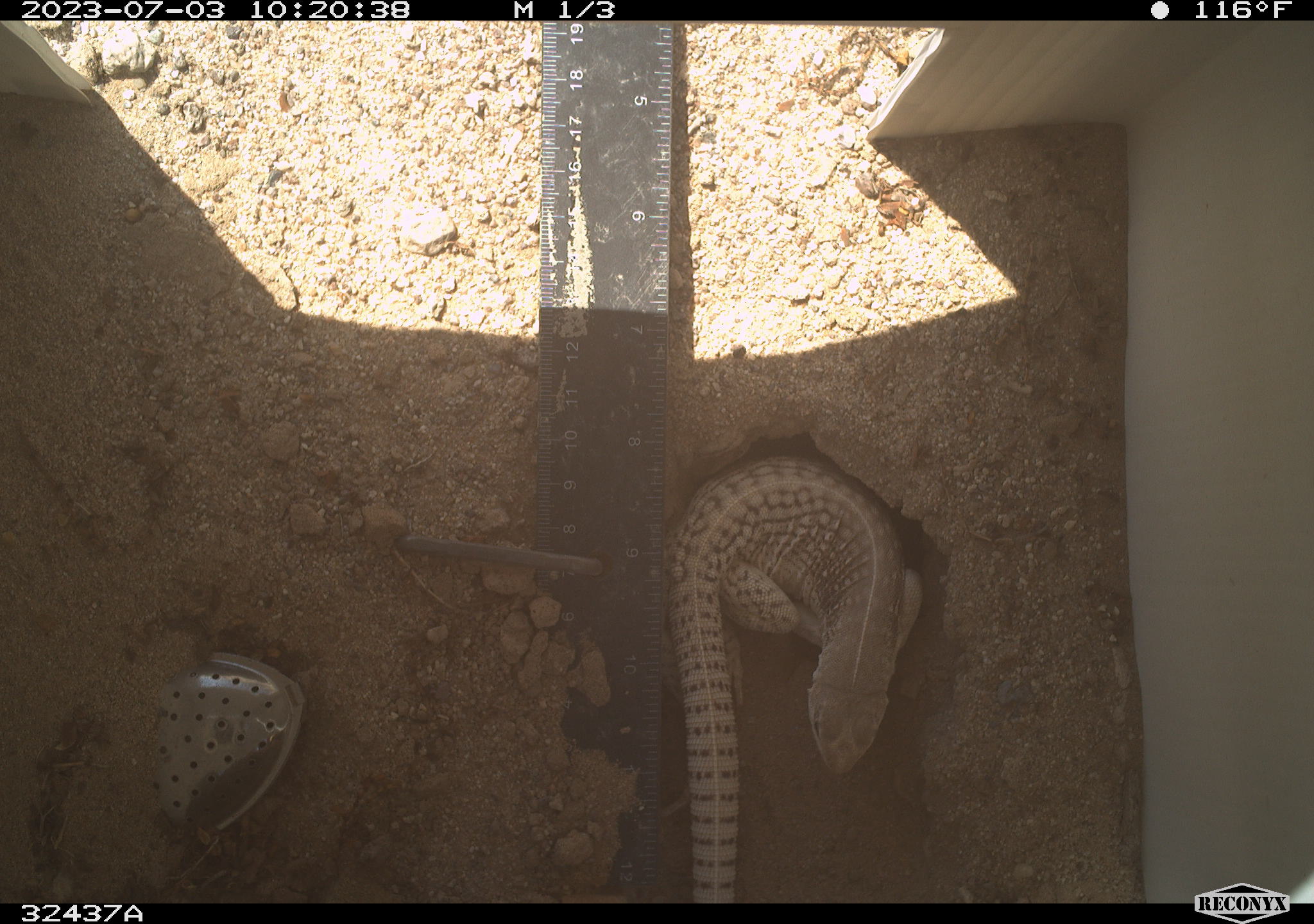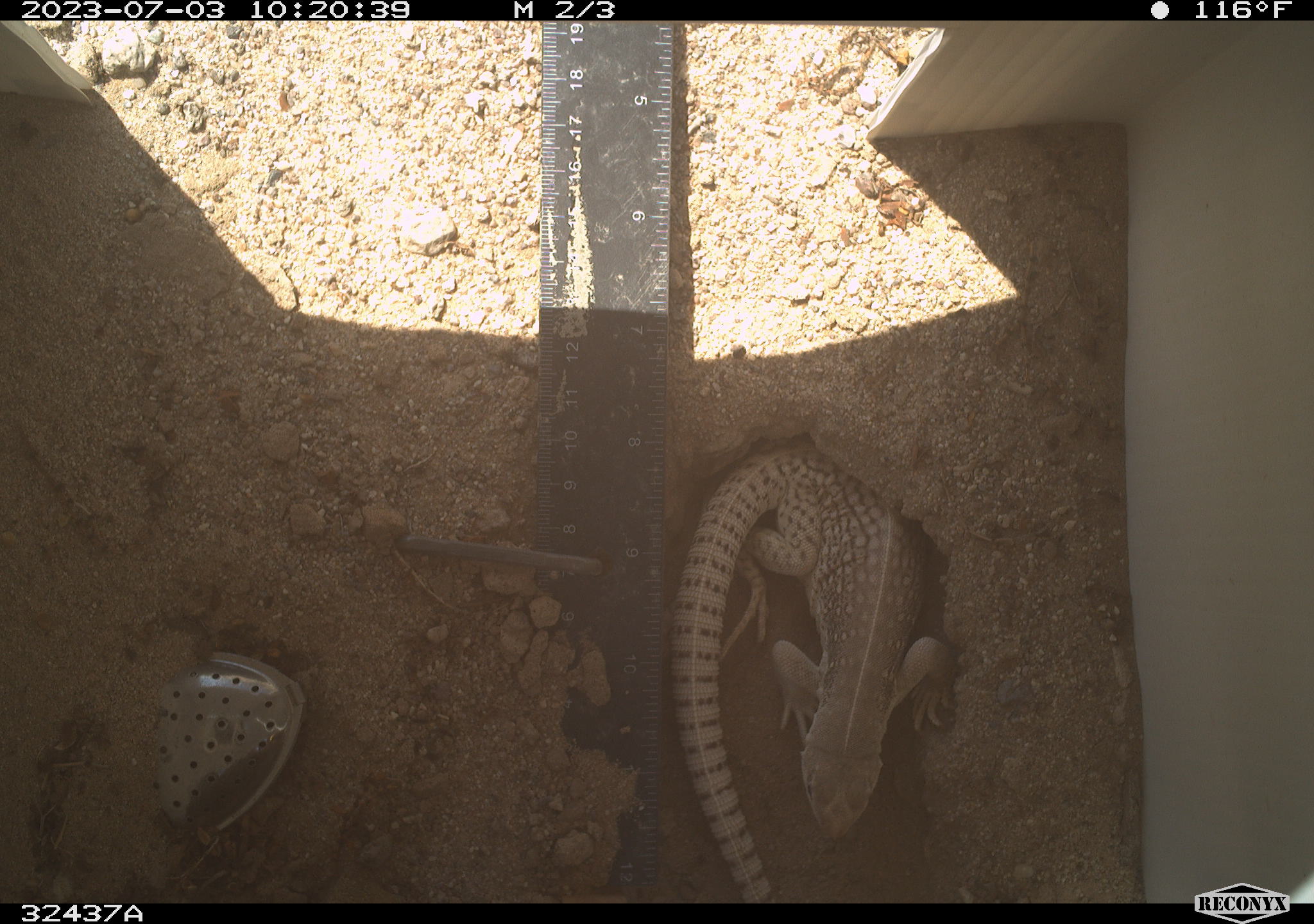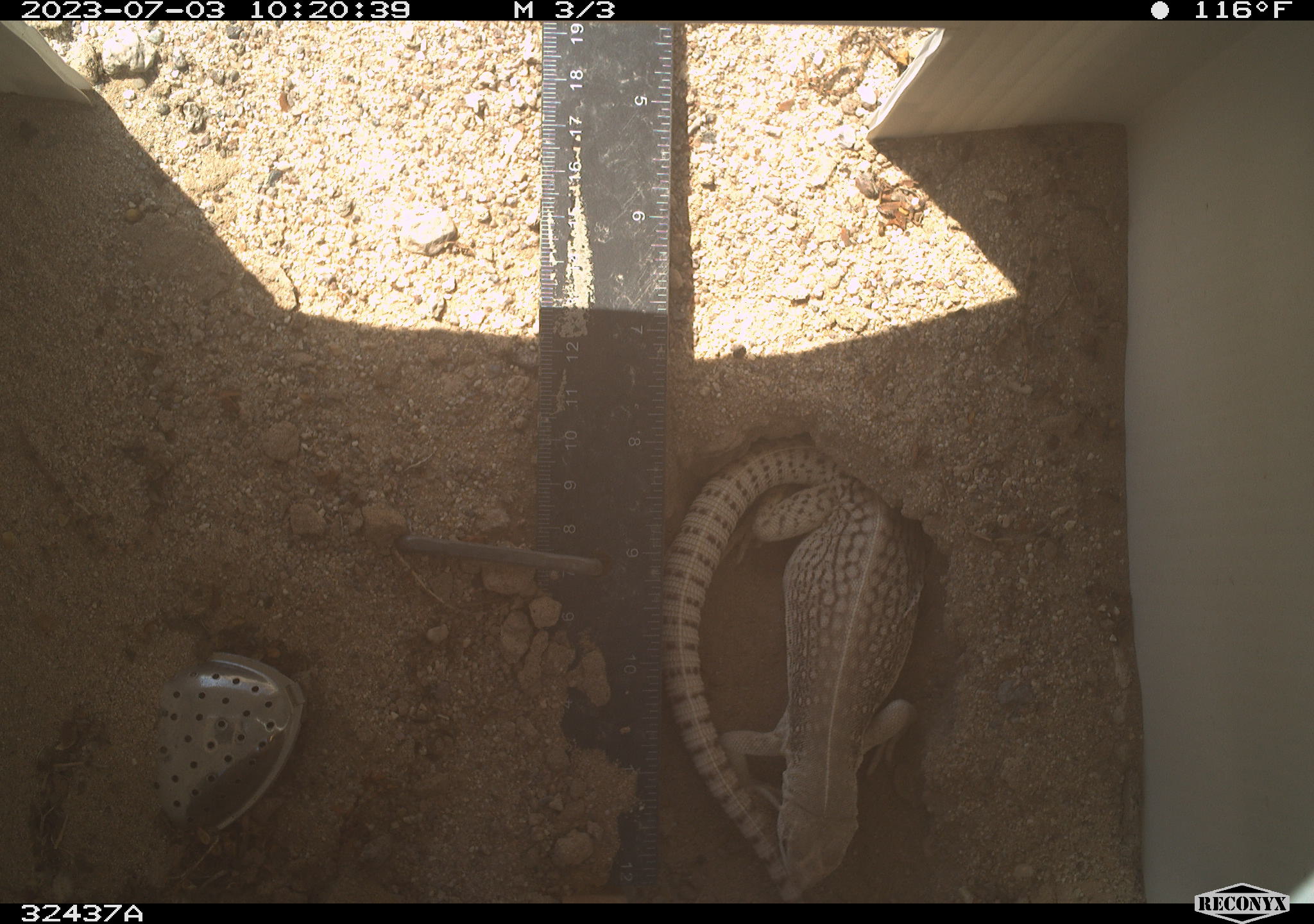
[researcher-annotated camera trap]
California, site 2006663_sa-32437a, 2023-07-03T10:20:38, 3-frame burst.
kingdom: Animalia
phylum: Chordata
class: Reptilia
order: Squamata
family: Iguanidae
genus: Dipsosaurus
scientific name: Dipsosaurus dorsalis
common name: common desert iguana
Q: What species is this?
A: Common desert iguana (Dipsosaurus dorsalis).